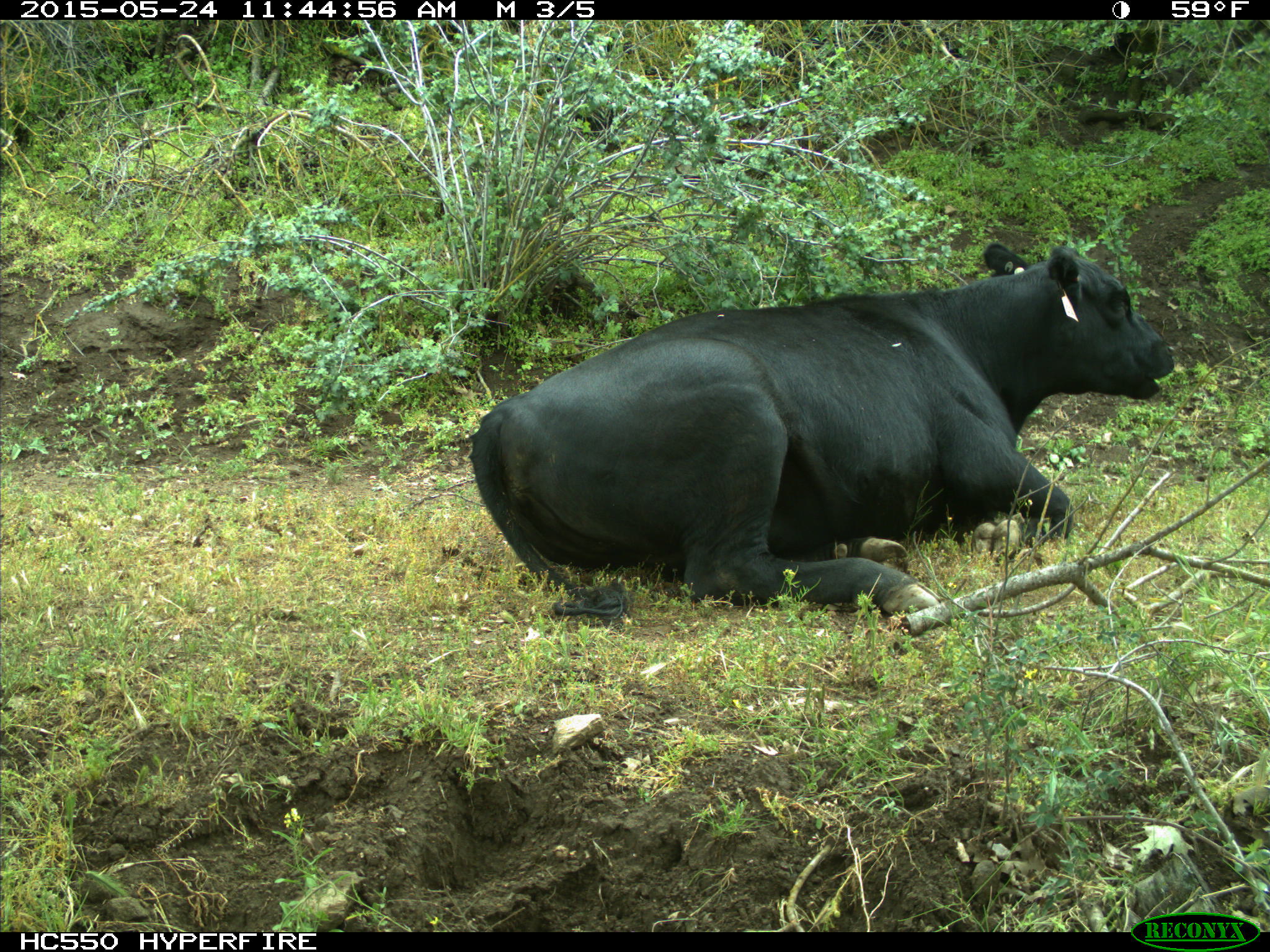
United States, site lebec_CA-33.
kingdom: Animalia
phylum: Chordata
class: Mammalia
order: Artiodactyla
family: Bovidae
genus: Bos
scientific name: Bos taurus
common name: domestic cow